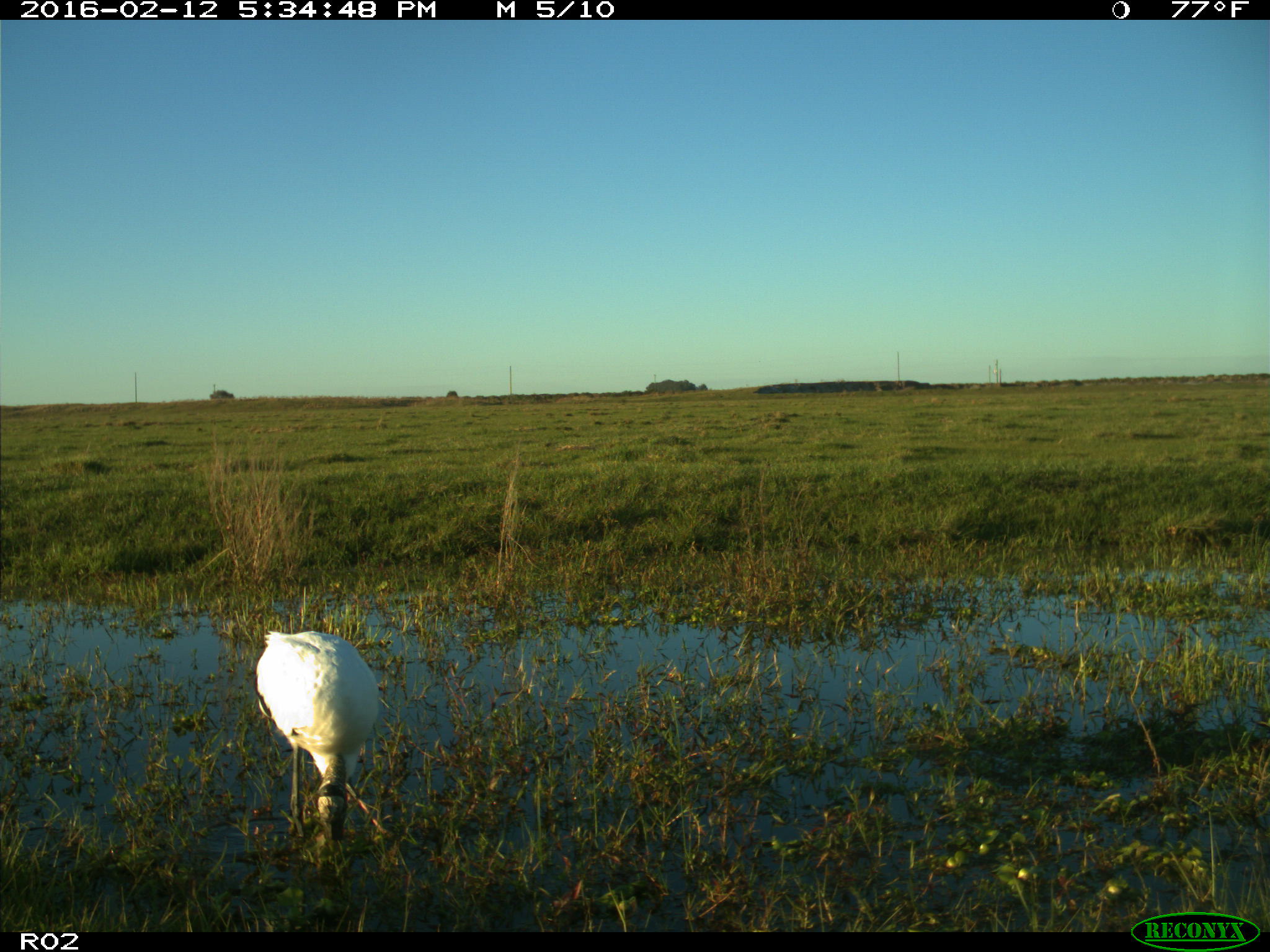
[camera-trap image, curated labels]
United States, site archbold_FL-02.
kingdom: Animalia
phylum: Chordata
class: Aves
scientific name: Aves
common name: birds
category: unidentified bird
Unidentified bird (birds) (Aves).